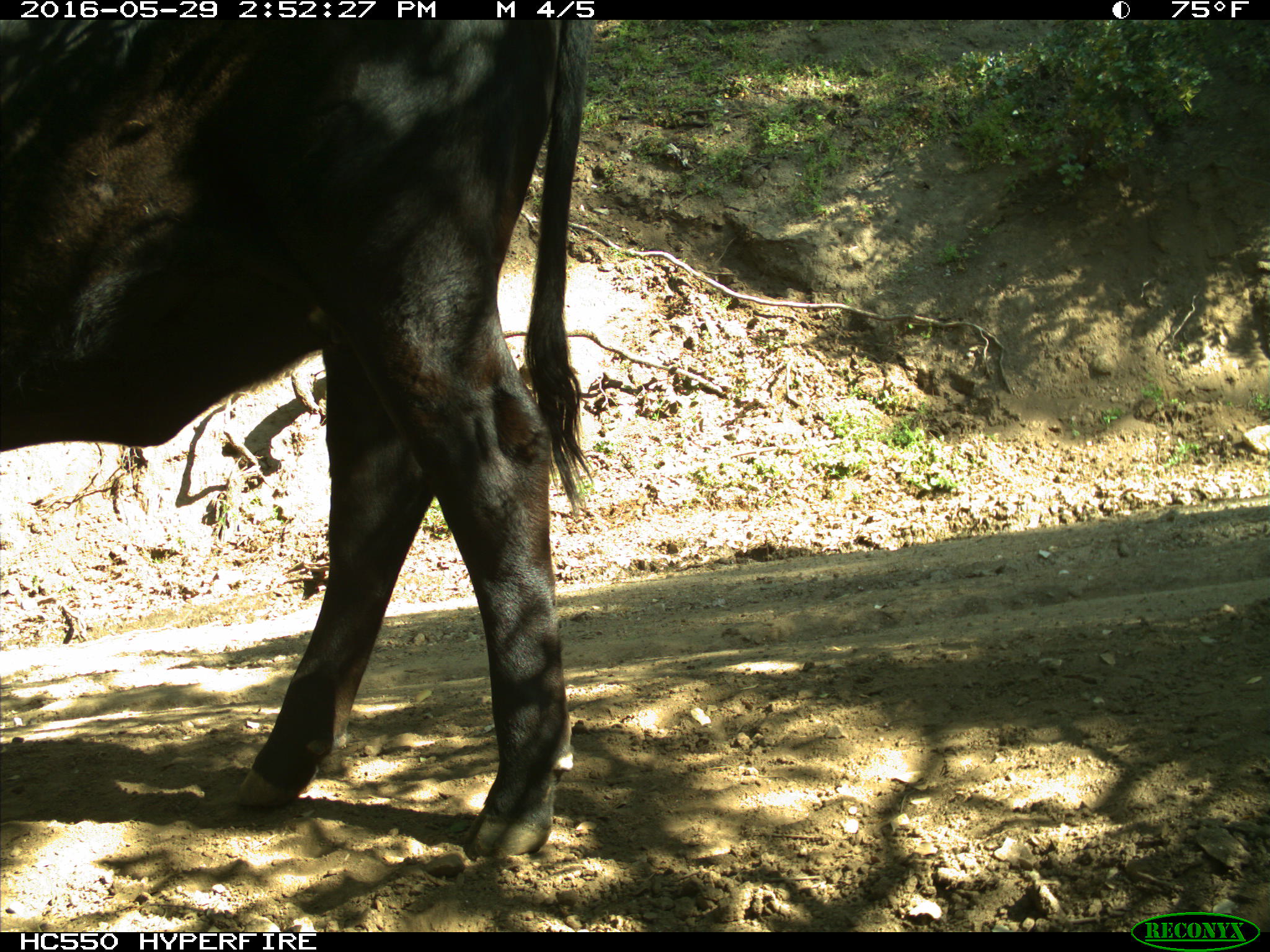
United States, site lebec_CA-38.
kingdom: Animalia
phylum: Chordata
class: Mammalia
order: Artiodactyla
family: Bovidae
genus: Bos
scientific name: Bos taurus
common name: domestic cow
Bos taurus (domestic cow).